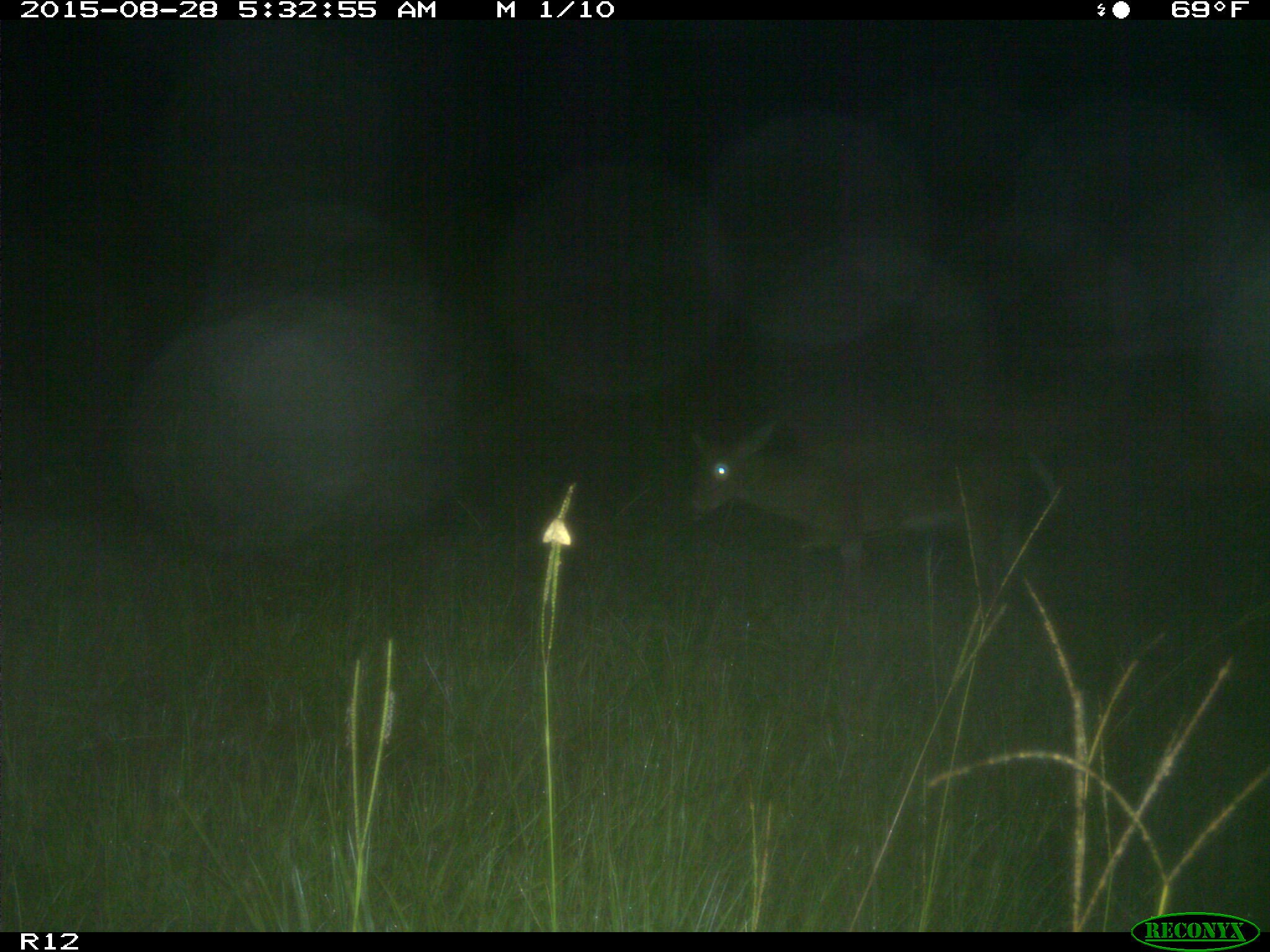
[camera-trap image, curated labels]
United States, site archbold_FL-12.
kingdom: Animalia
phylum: Chordata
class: Mammalia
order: Artiodactyla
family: Cervidae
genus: Odocoileus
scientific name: Odocoileus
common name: deer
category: unidentified deer